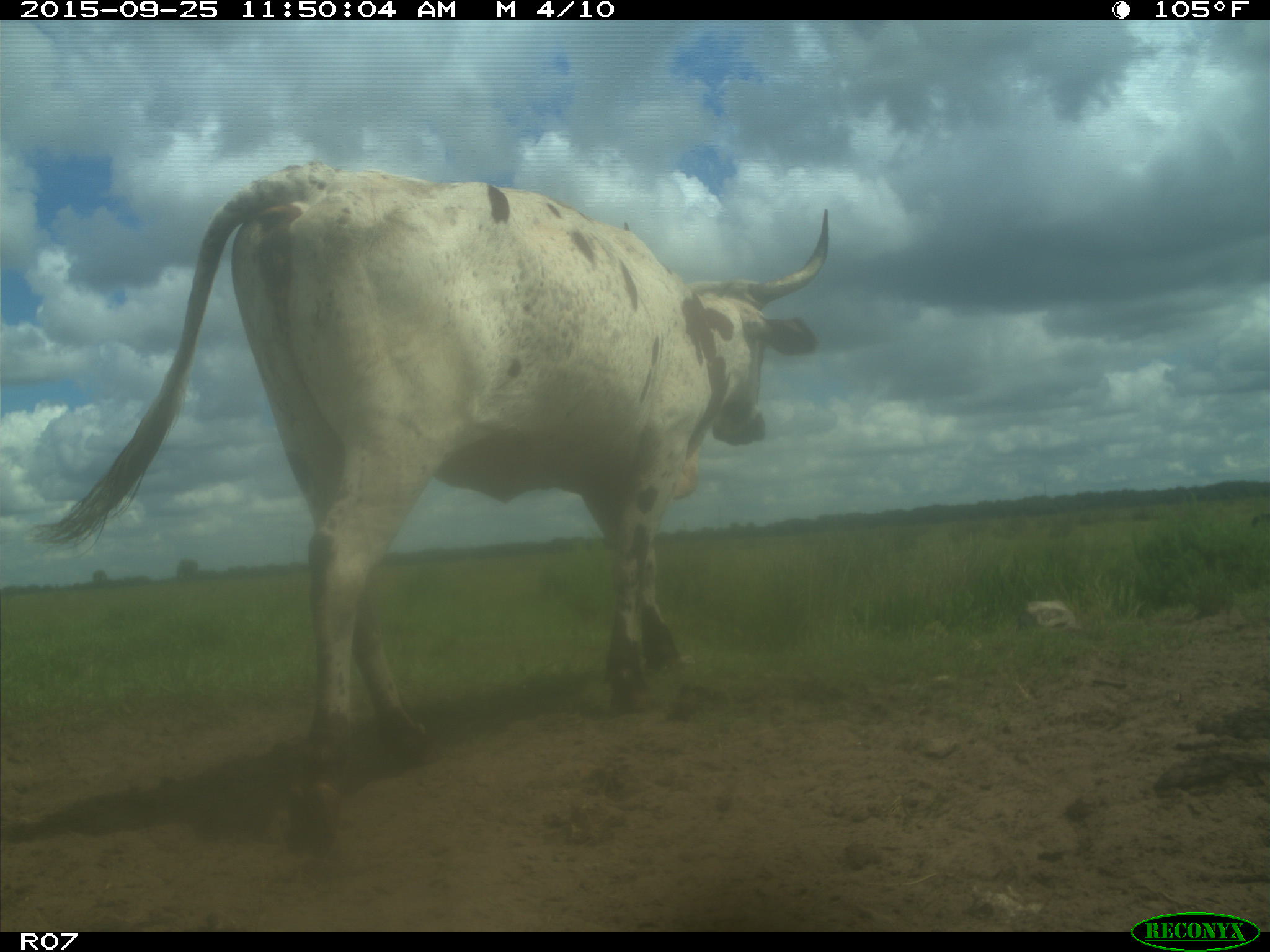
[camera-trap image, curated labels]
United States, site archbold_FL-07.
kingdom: Animalia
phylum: Chordata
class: Mammalia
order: Artiodactyla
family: Bovidae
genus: Bos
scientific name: Bos taurus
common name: domestic cow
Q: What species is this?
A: Bos taurus (domestic cow).